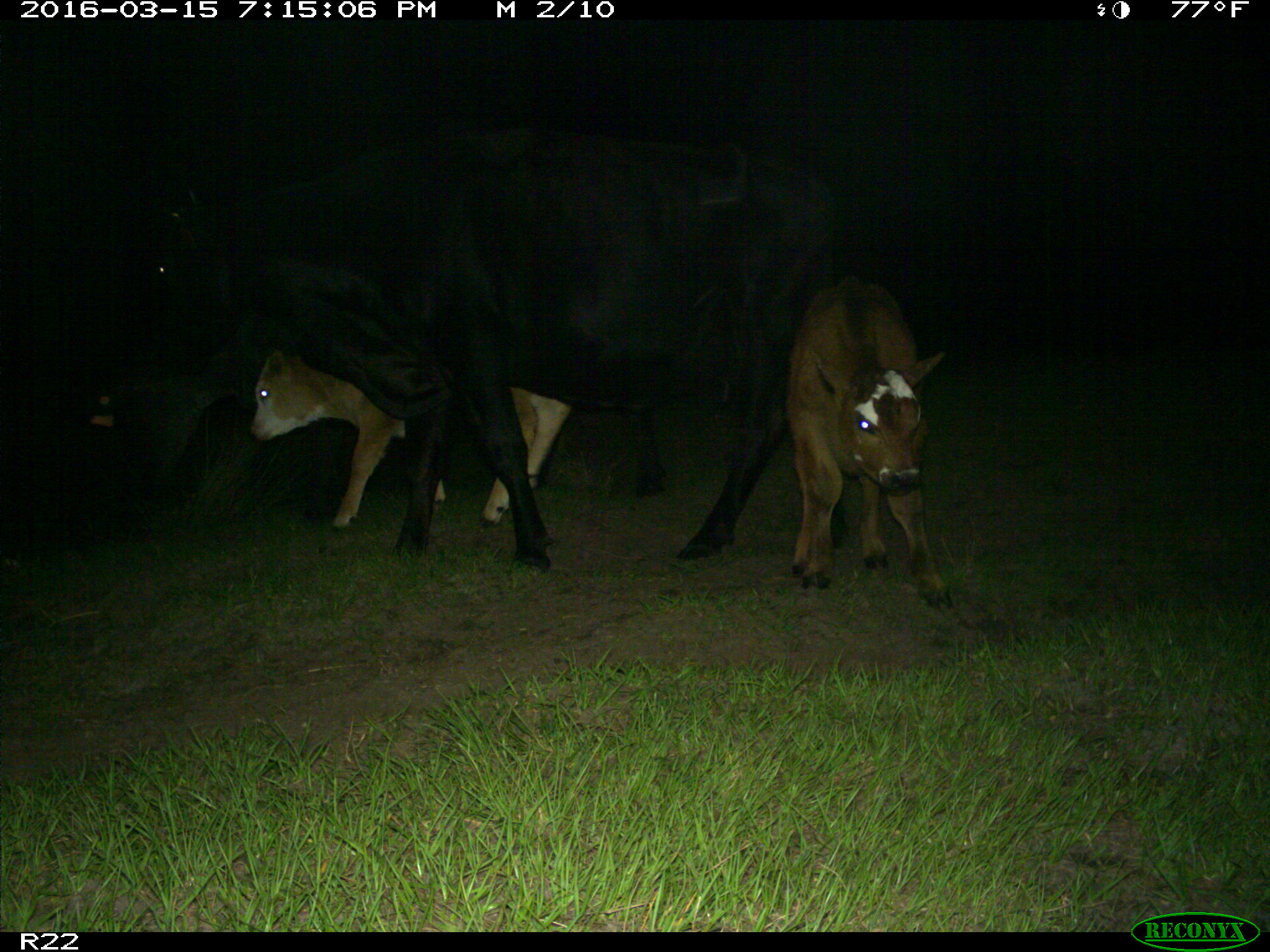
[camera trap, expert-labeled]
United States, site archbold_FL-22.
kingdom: Animalia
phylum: Chordata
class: Mammalia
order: Artiodactyla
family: Bovidae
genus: Bos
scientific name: Bos taurus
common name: domestic cow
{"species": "Bos taurus (domestic cow)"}